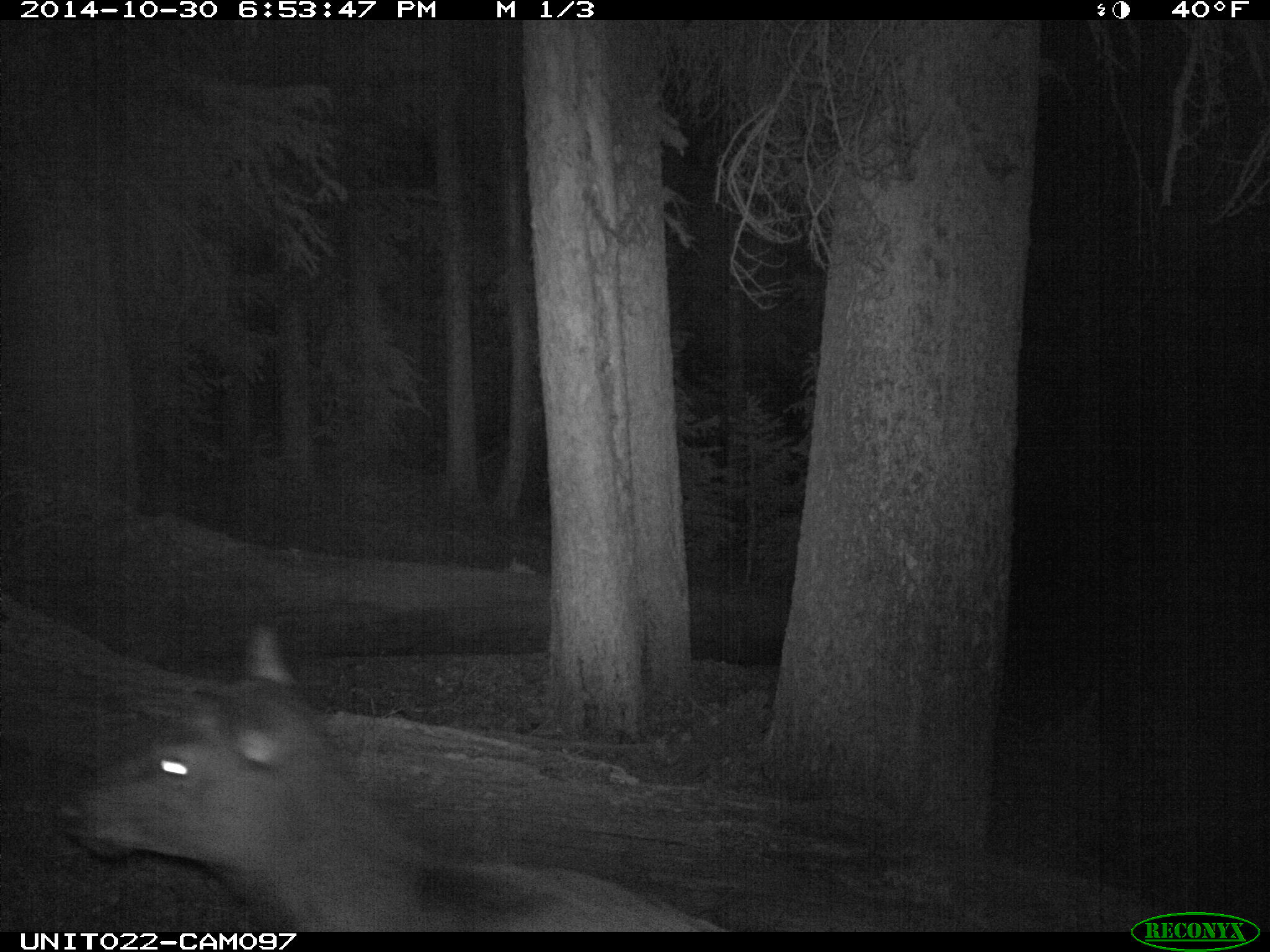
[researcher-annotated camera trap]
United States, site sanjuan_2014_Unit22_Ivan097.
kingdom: Animalia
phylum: Chordata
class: Mammalia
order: Artiodactyla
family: Cervidae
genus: Cervus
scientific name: Cervus elaphus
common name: red deer